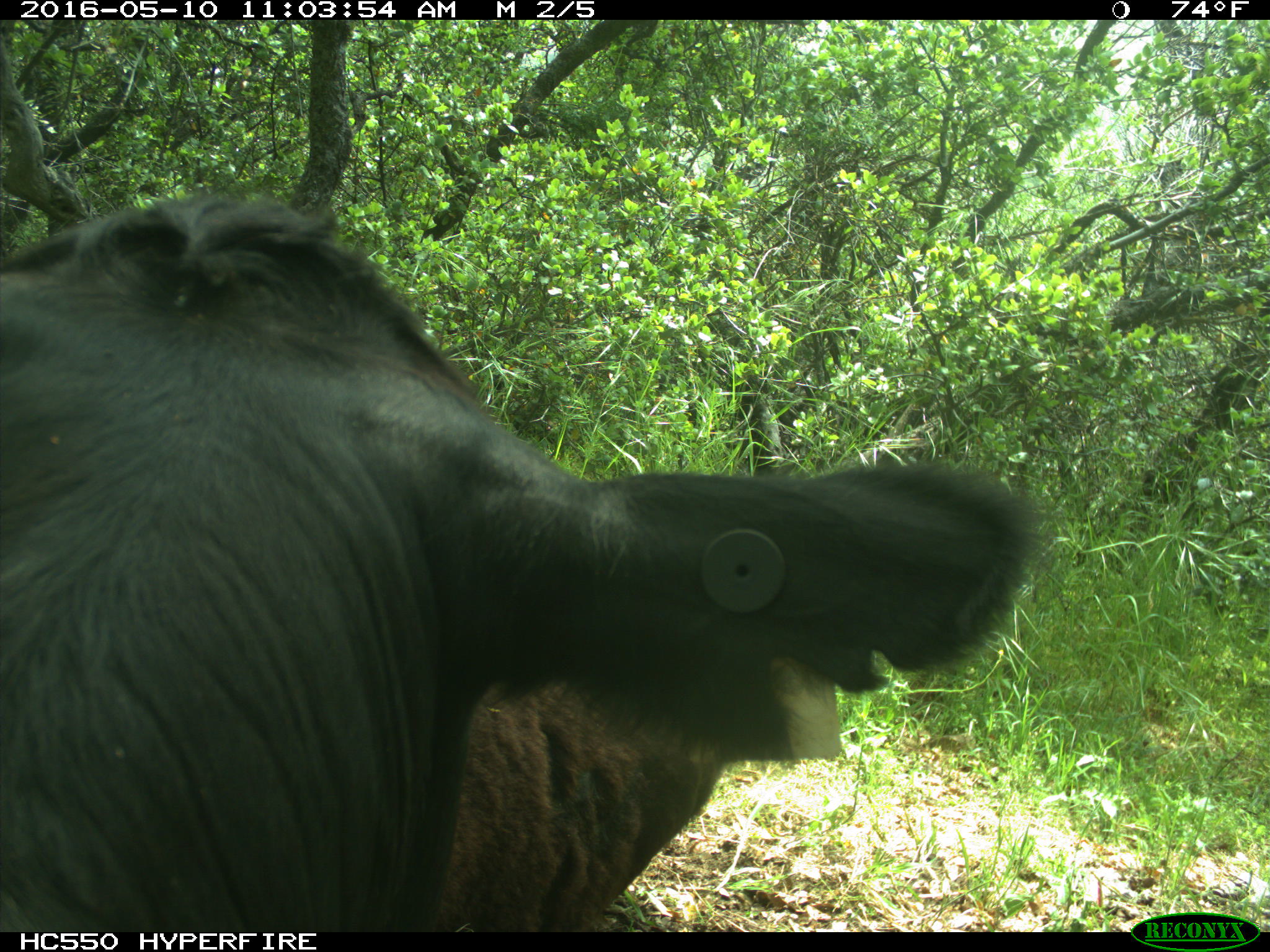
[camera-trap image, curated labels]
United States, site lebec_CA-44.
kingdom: Animalia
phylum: Chordata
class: Mammalia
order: Artiodactyla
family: Bovidae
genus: Bos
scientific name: Bos taurus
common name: domestic cow